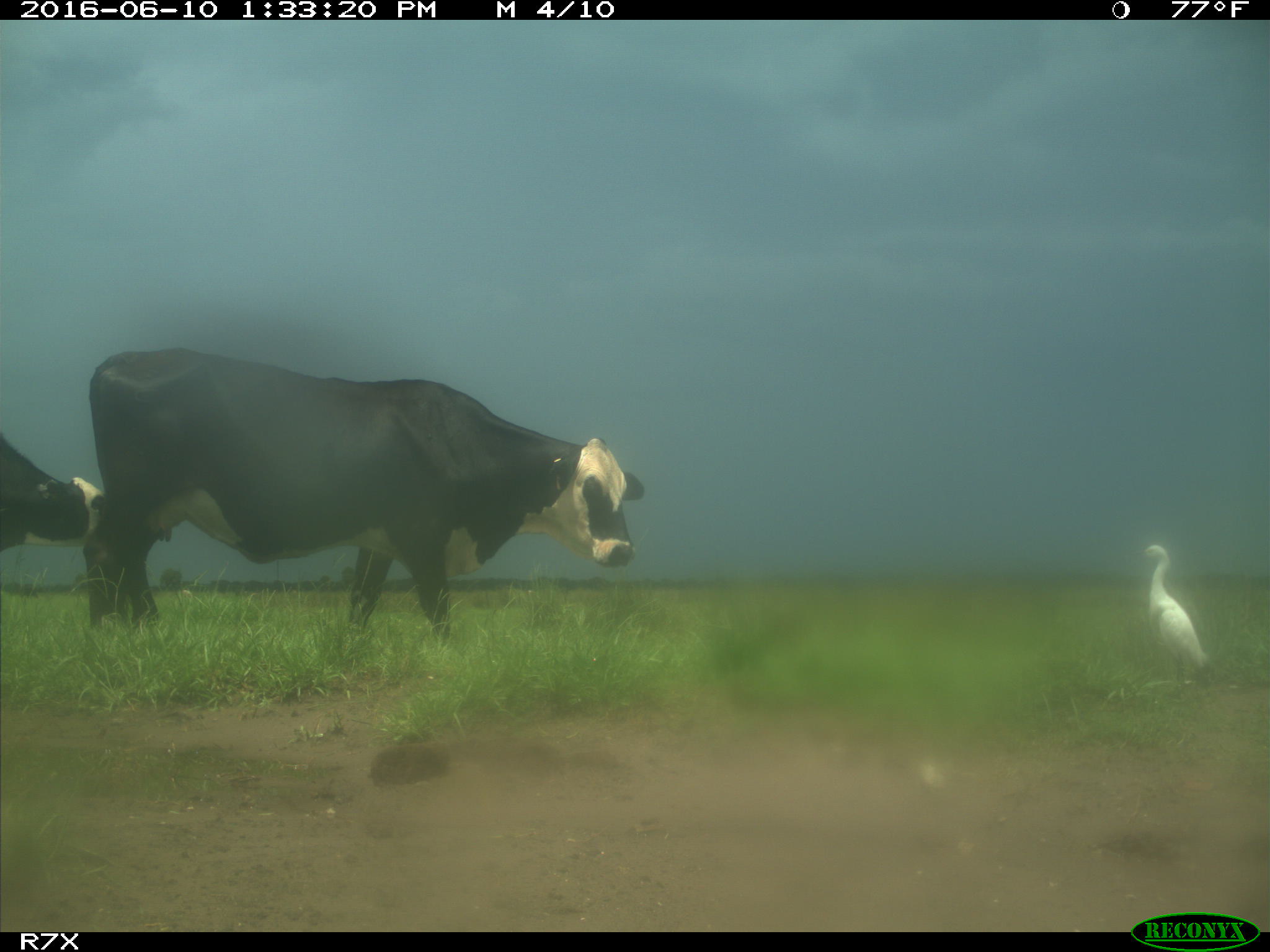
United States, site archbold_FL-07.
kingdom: Animalia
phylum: Chordata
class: Mammalia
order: Artiodactyla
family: Bovidae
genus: Bos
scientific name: Bos taurus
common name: domestic cow